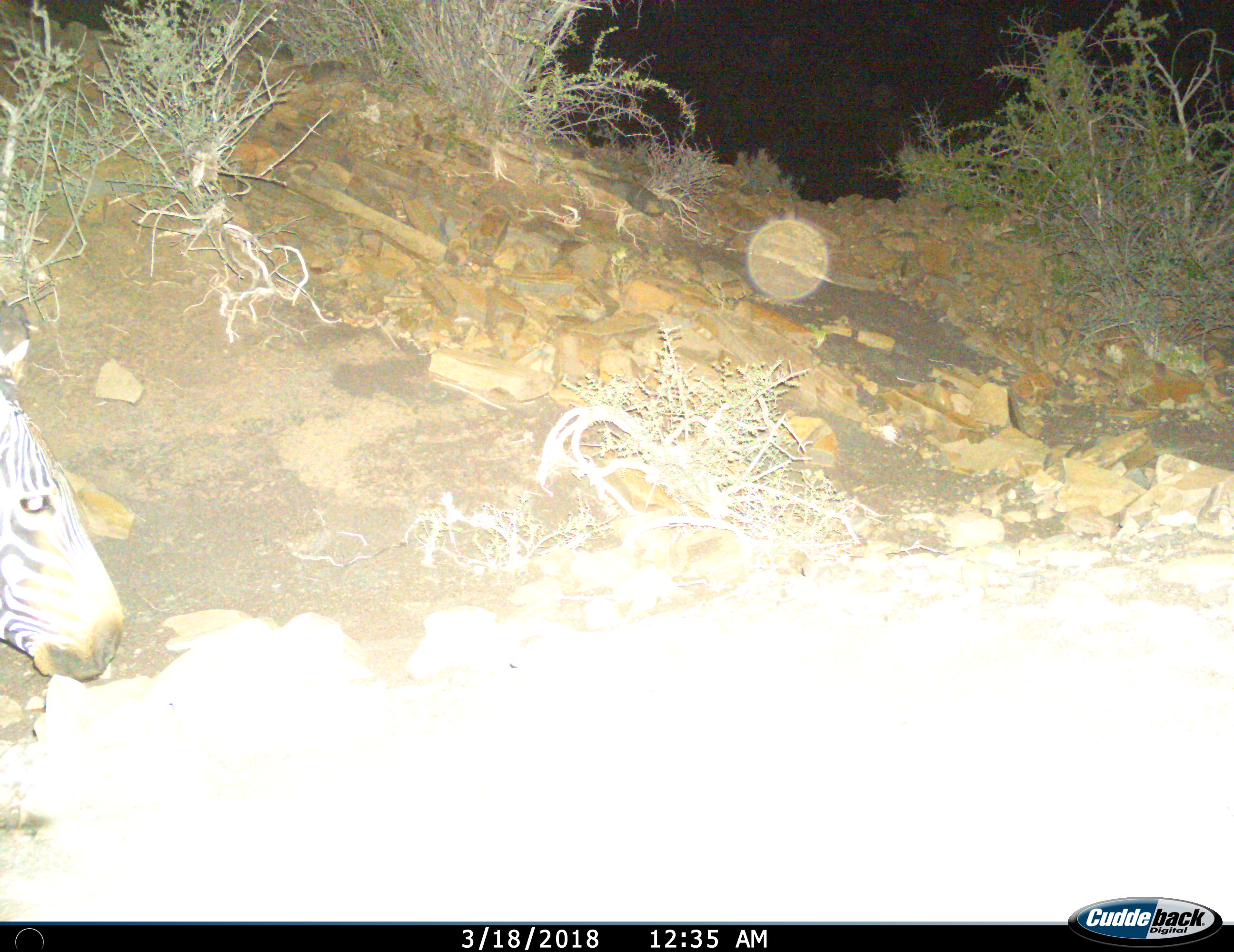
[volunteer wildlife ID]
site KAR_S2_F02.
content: unidentified animal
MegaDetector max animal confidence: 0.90